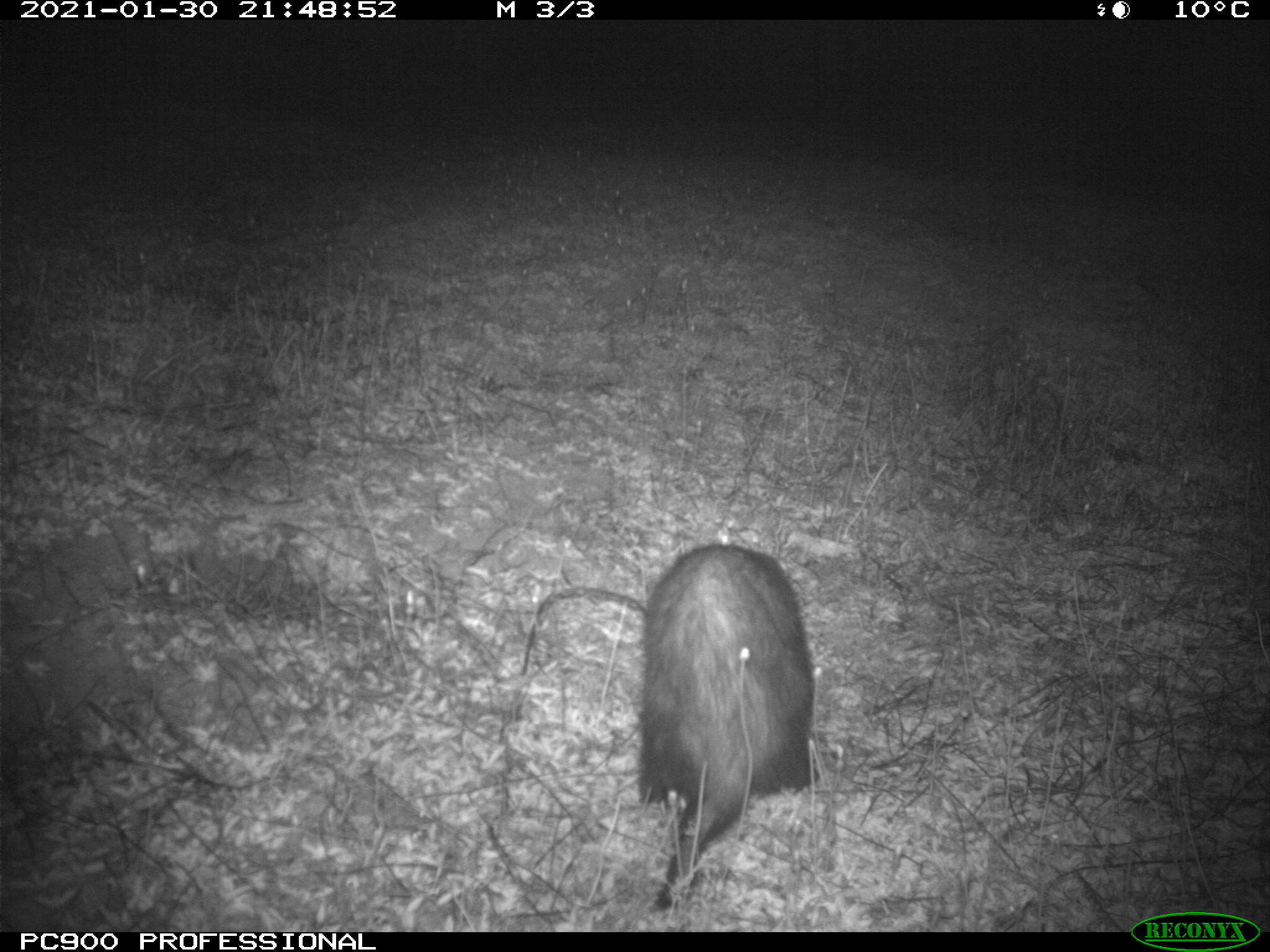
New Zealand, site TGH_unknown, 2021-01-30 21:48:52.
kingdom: Animalia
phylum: Chordata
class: Mammalia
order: Carnivora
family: Mustelidae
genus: Mustela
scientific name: Mustela furo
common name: ferret